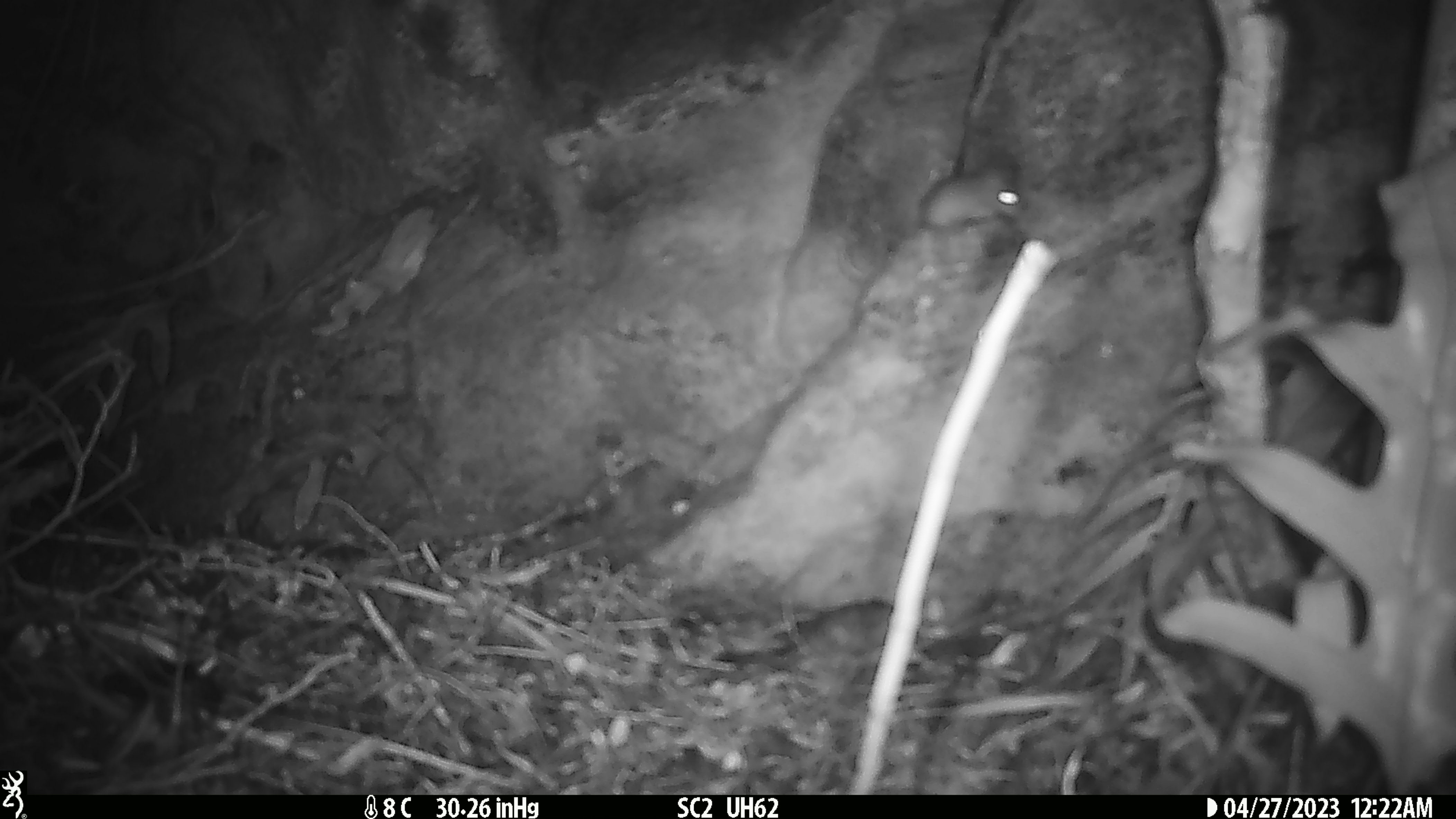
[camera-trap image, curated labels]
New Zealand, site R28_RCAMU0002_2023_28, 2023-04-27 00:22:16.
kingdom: Animalia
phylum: Chordata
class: Mammalia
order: Rodentia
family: Muridae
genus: Mus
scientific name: Mus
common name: mouse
Mouse (Mus).